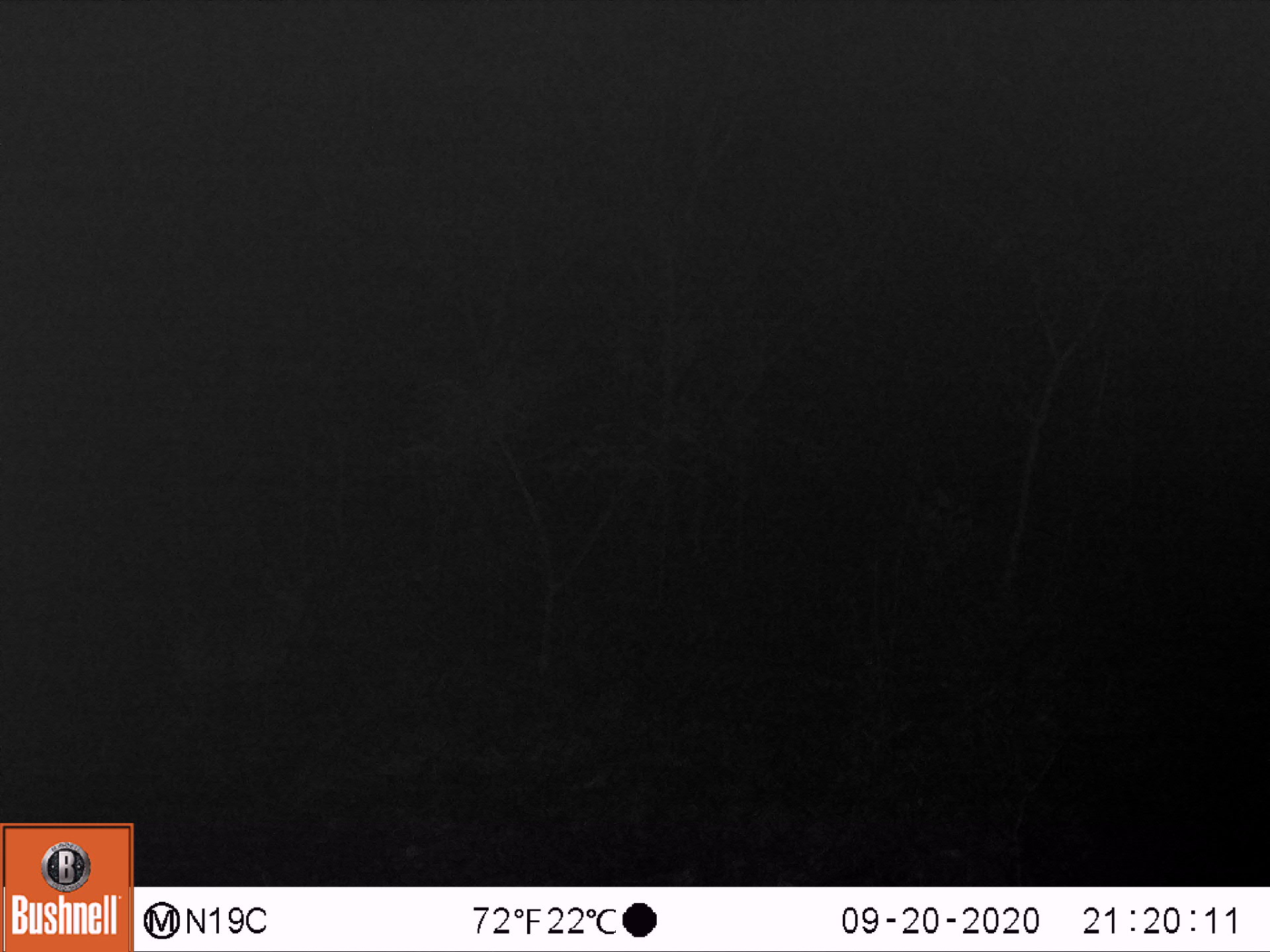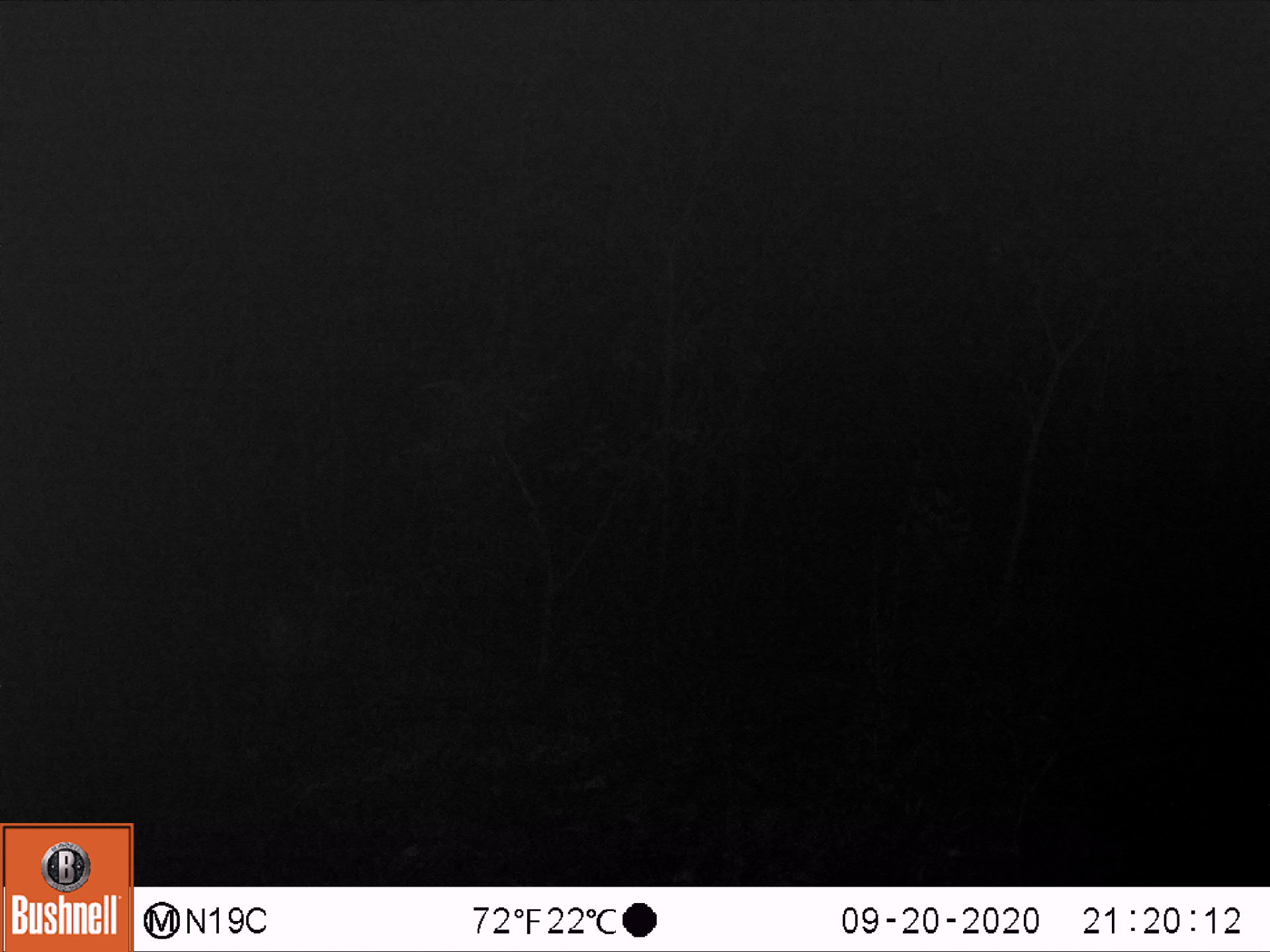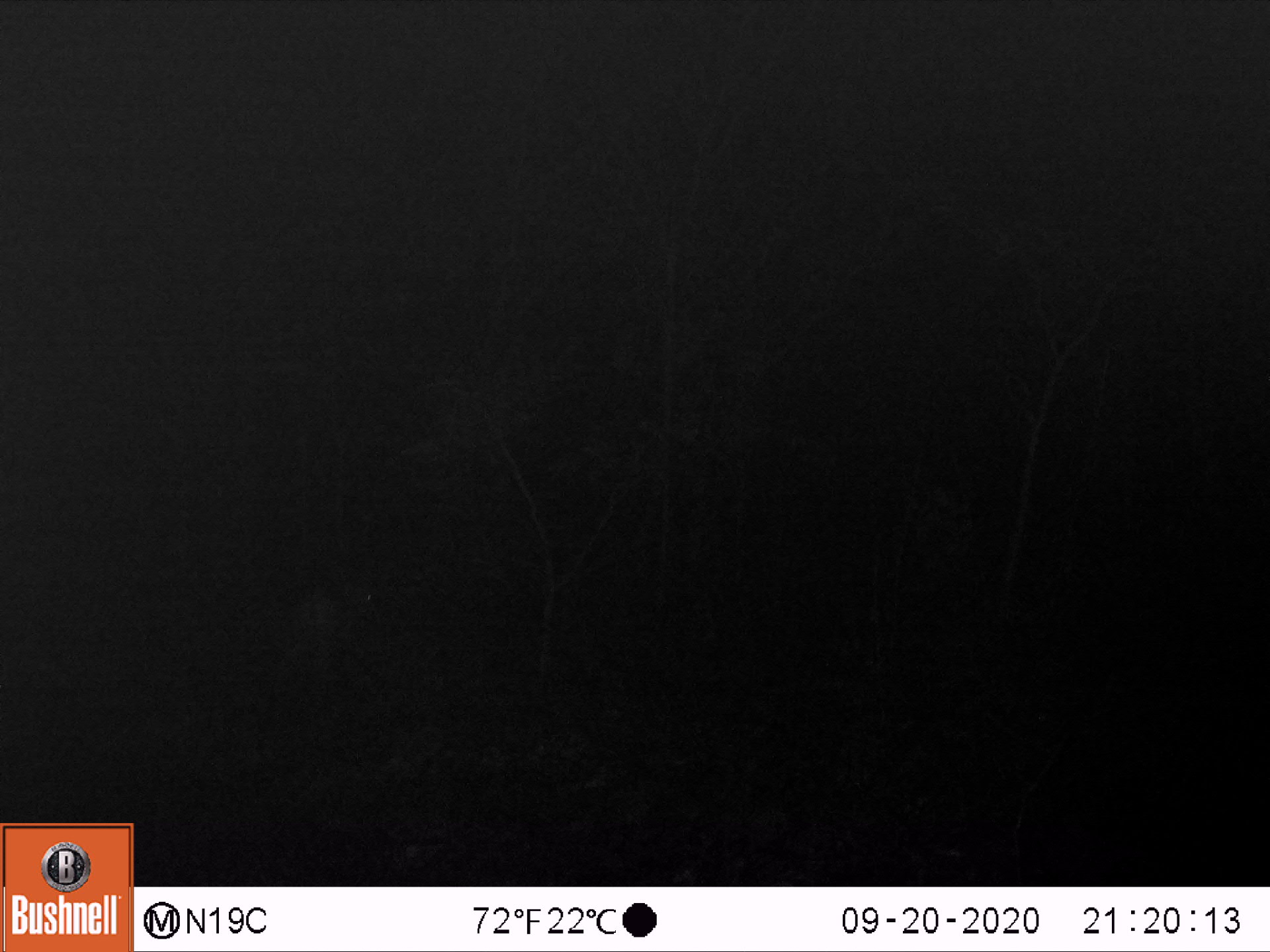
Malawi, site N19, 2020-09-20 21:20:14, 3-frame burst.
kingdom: Animalia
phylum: Chordata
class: Mammalia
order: Artiodactyla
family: Bovidae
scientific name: Antilopinae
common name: small antelope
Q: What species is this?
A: Small antelope (Antilopinae).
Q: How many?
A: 1.